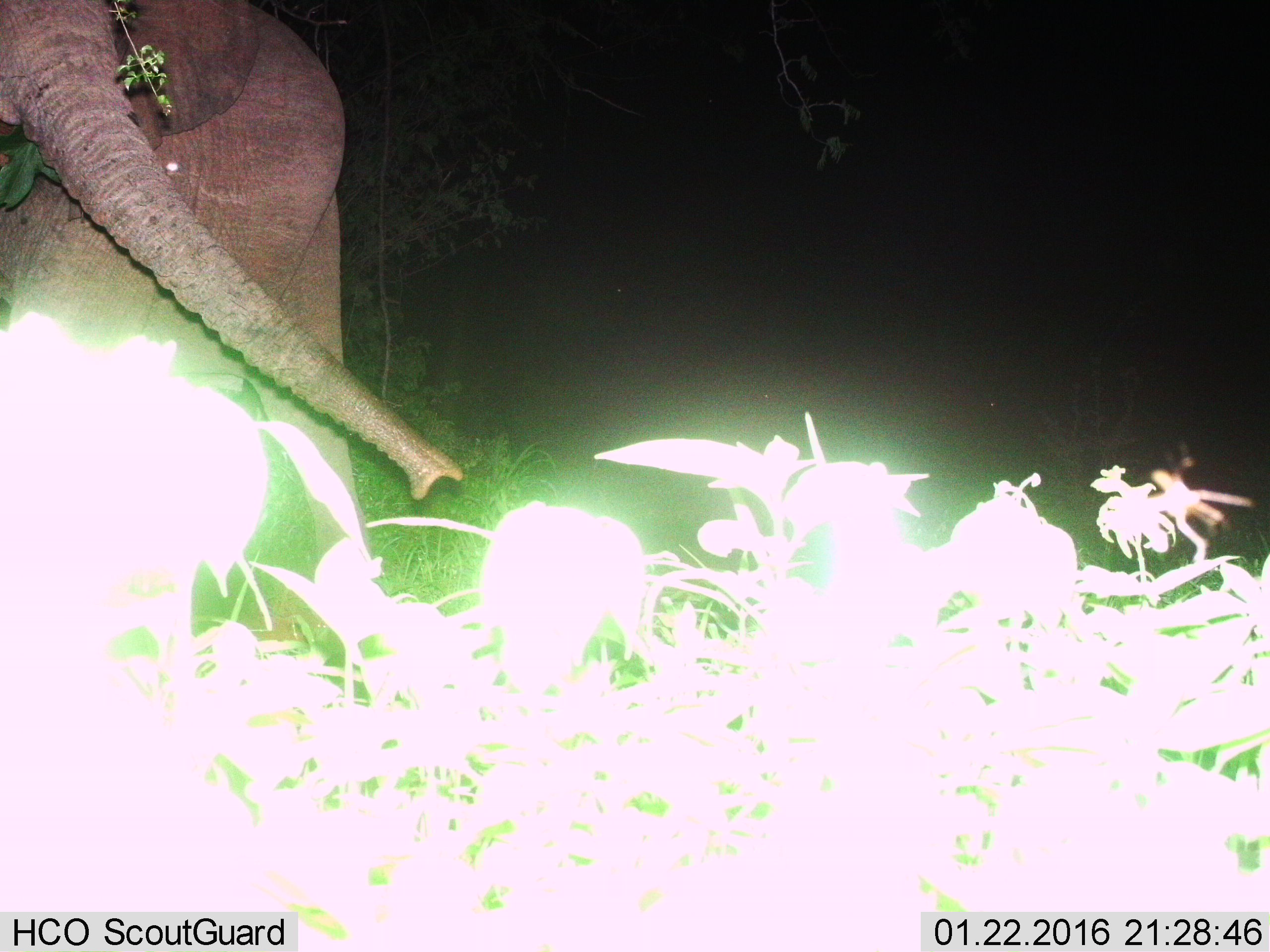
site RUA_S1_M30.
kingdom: Animalia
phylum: Chordata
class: Mammalia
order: Proboscidea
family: Elephantidae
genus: Loxodonta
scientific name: Loxodonta africana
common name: african bush elephant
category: elephant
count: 1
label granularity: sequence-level